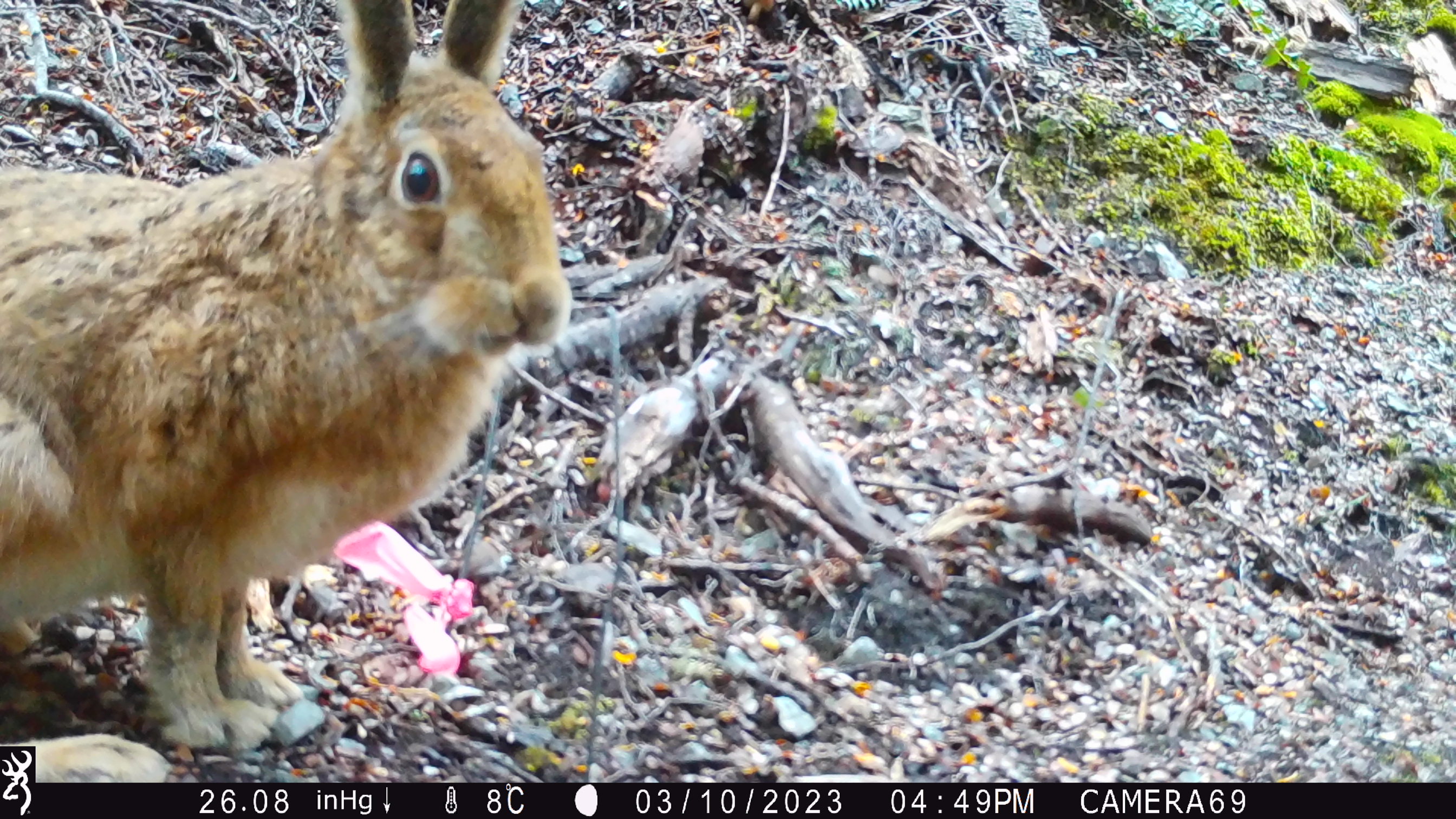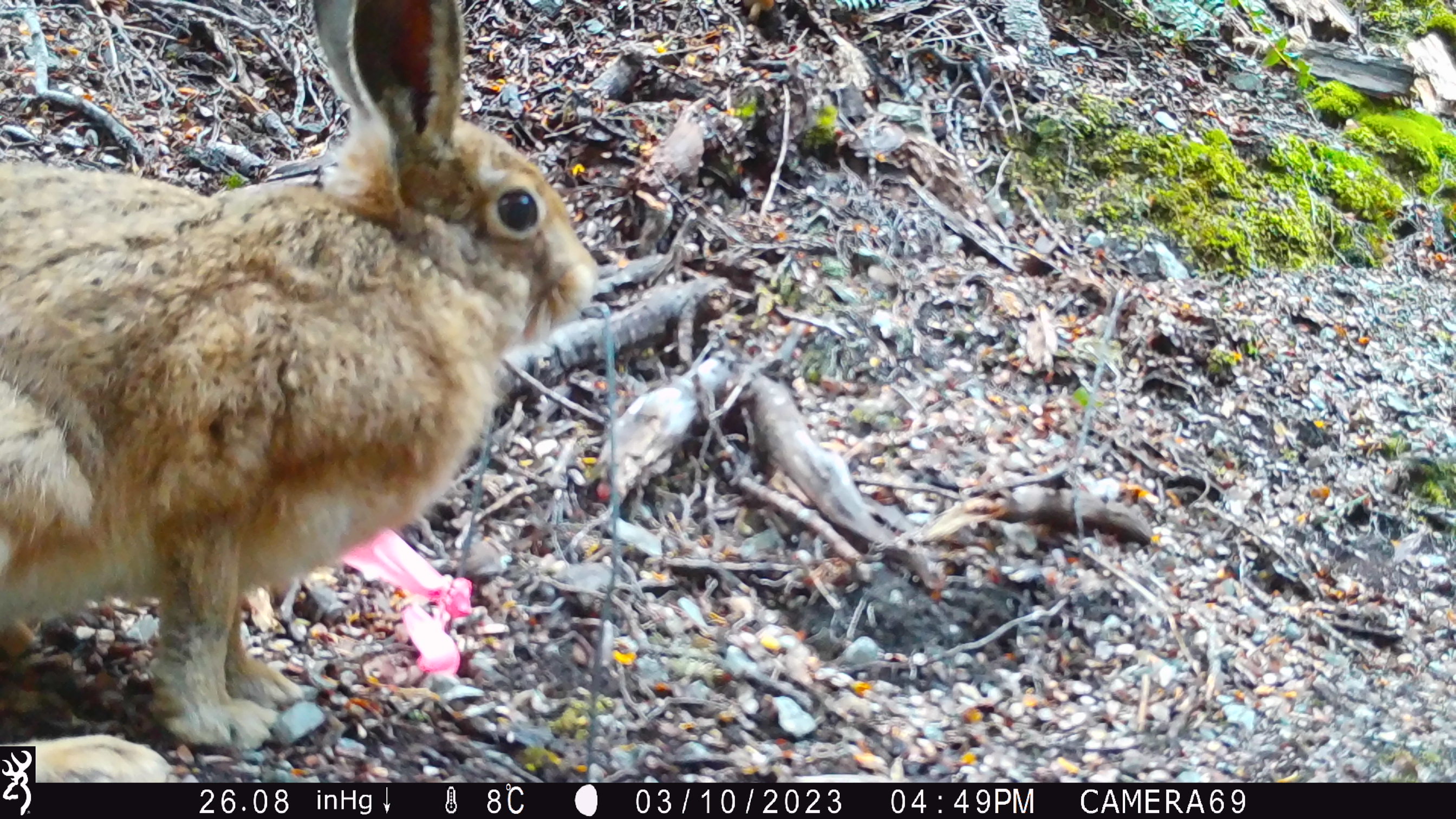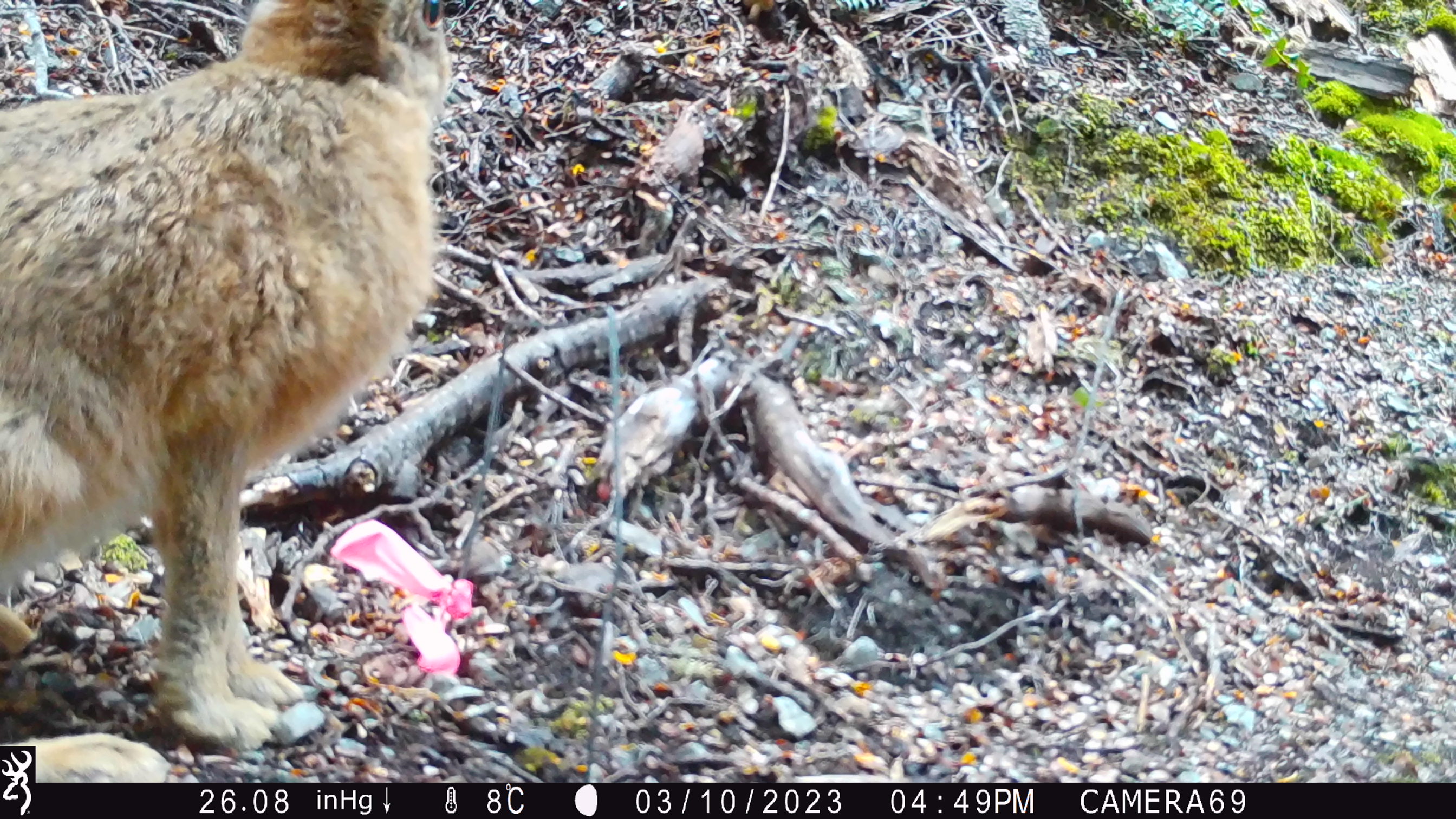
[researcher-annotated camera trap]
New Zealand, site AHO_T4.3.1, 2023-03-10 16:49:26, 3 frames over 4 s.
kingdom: Animalia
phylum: Chordata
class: Mammalia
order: Lagomorpha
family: Leporidae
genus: Lepus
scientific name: Lepus europaeus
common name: brown hare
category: hare